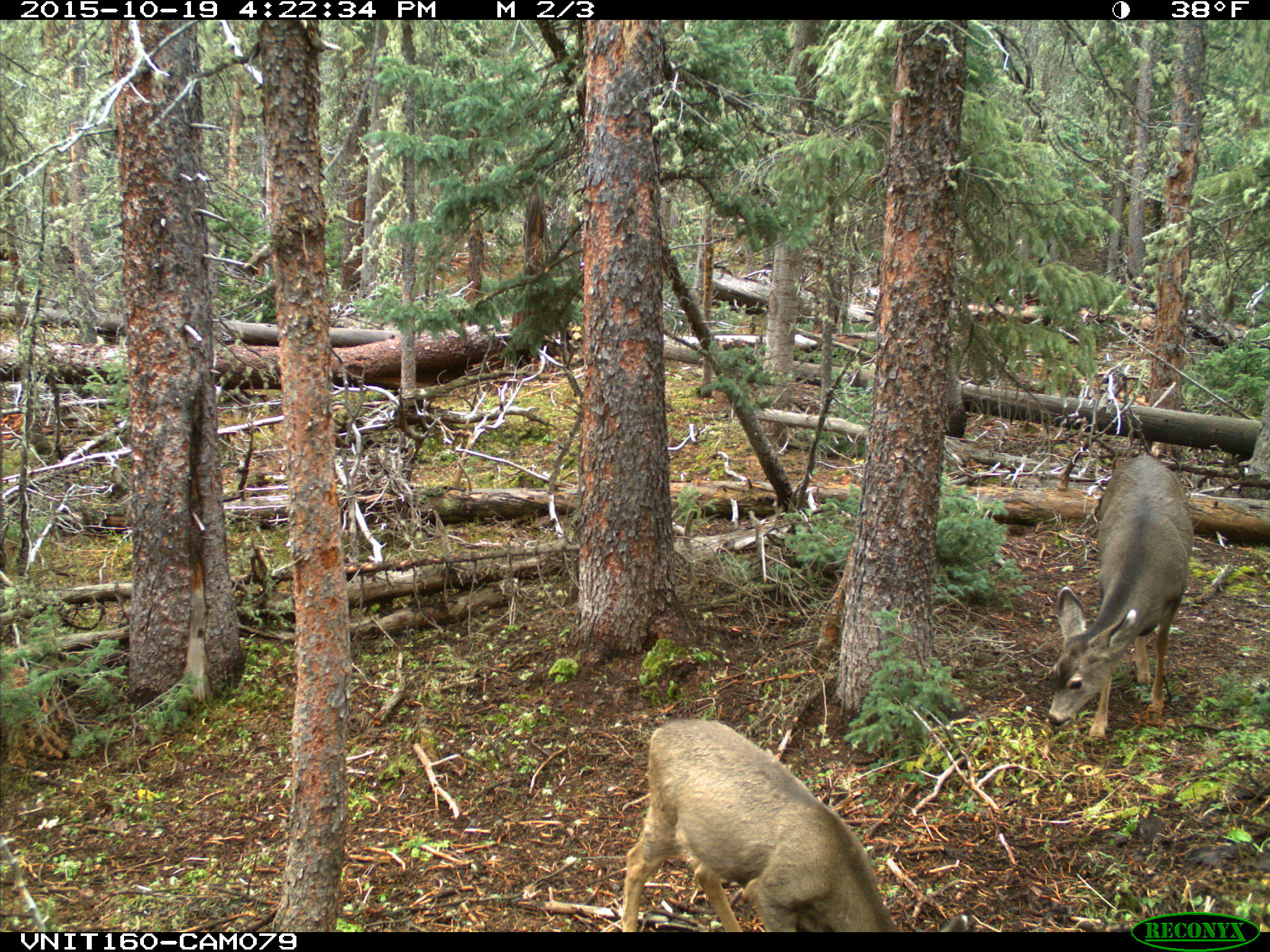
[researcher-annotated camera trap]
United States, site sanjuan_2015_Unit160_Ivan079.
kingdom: Animalia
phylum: Chordata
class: Mammalia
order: Artiodactyla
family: Cervidae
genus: Odocoileus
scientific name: Odocoileus hemionus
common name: mule deer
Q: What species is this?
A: Odocoileus hemionus (mule deer).